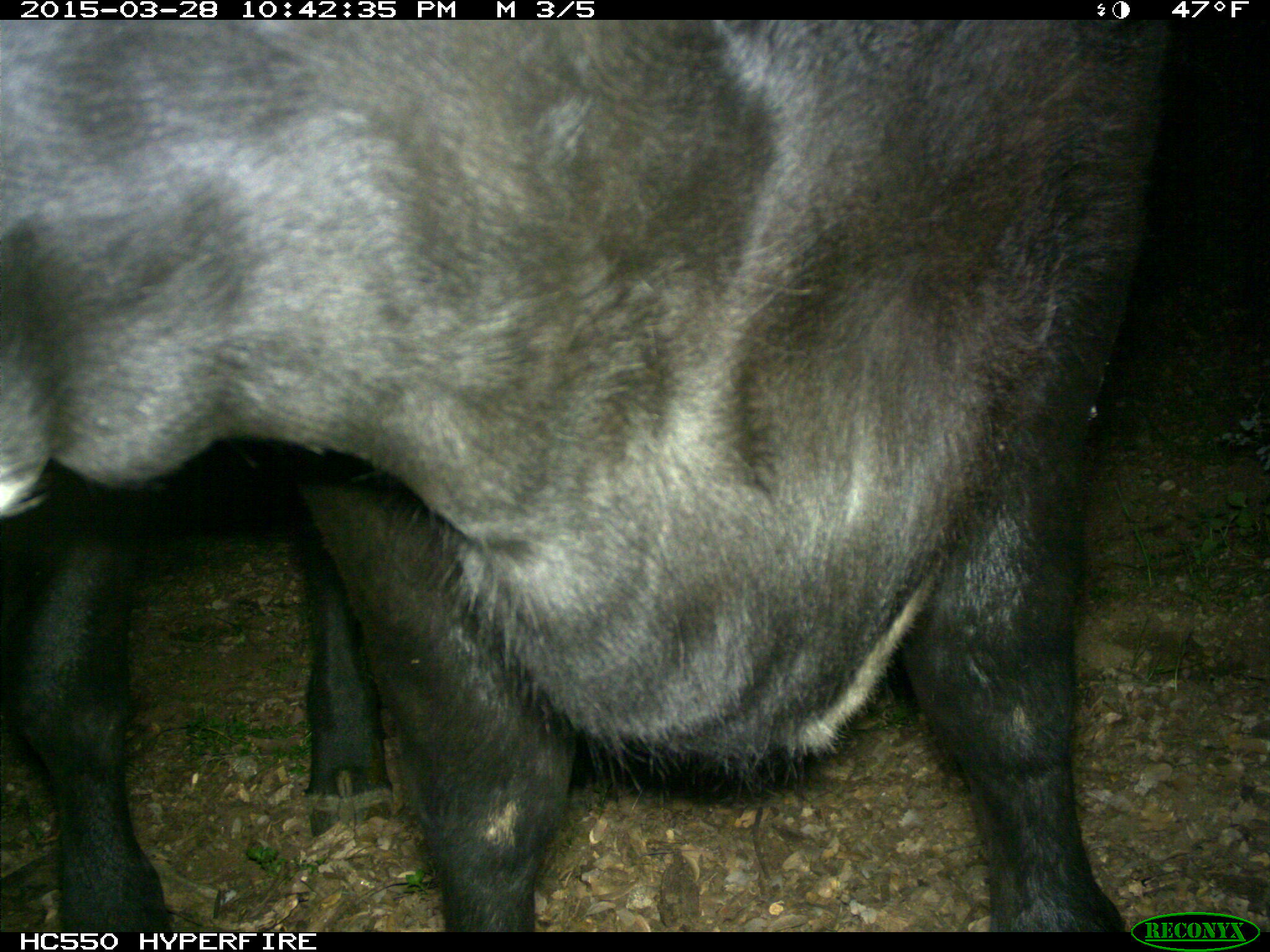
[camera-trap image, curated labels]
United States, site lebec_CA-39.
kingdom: Animalia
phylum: Chordata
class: Mammalia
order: Artiodactyla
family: Bovidae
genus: Bos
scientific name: Bos taurus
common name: domestic cow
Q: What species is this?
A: Bos taurus (domestic cow).